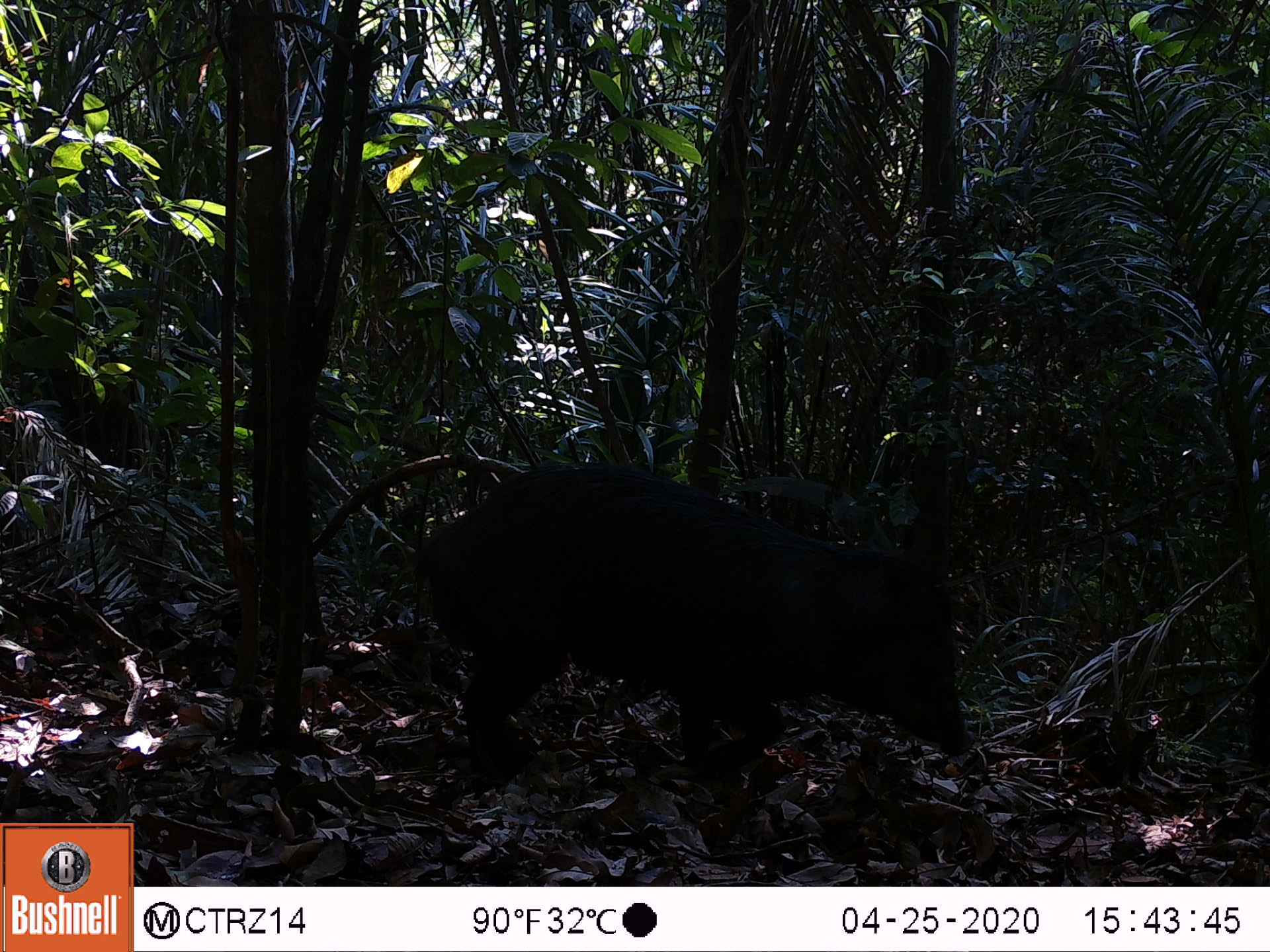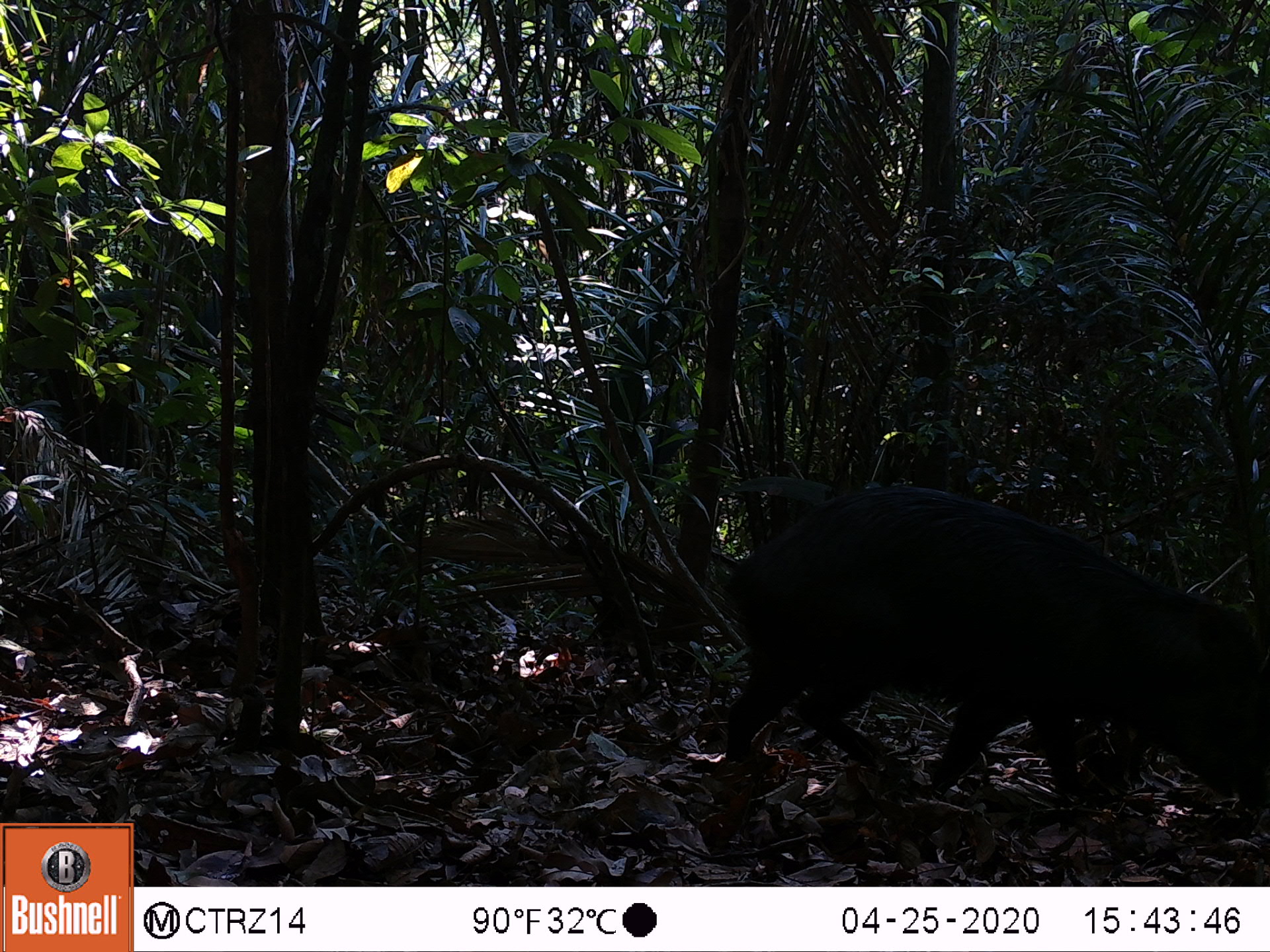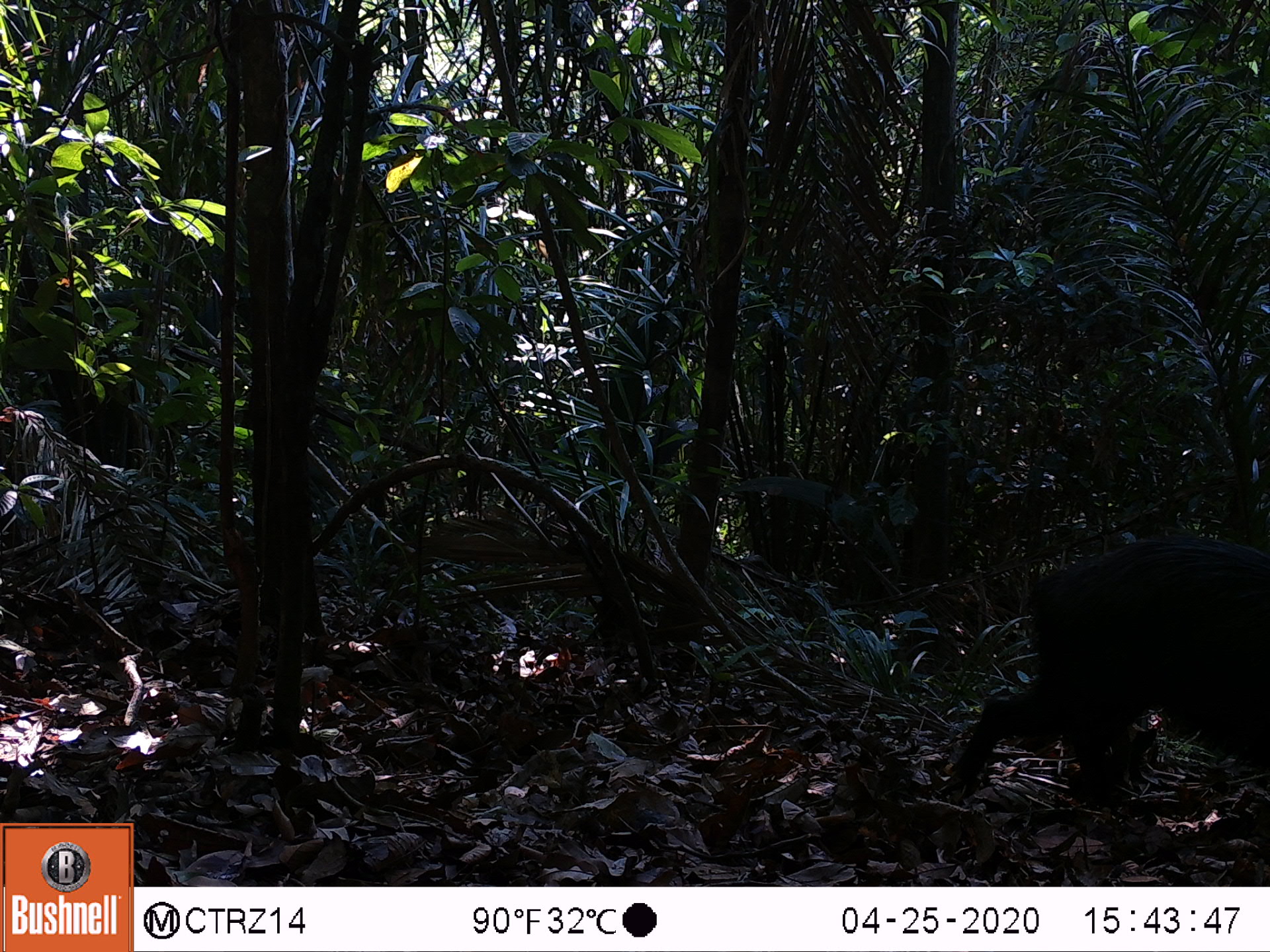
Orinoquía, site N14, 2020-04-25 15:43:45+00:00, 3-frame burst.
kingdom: Animalia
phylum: Chordata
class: Mammalia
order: Artiodactyla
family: Tayassuidae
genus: Tayassu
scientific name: Tayassu pecari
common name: white-lipped peccary